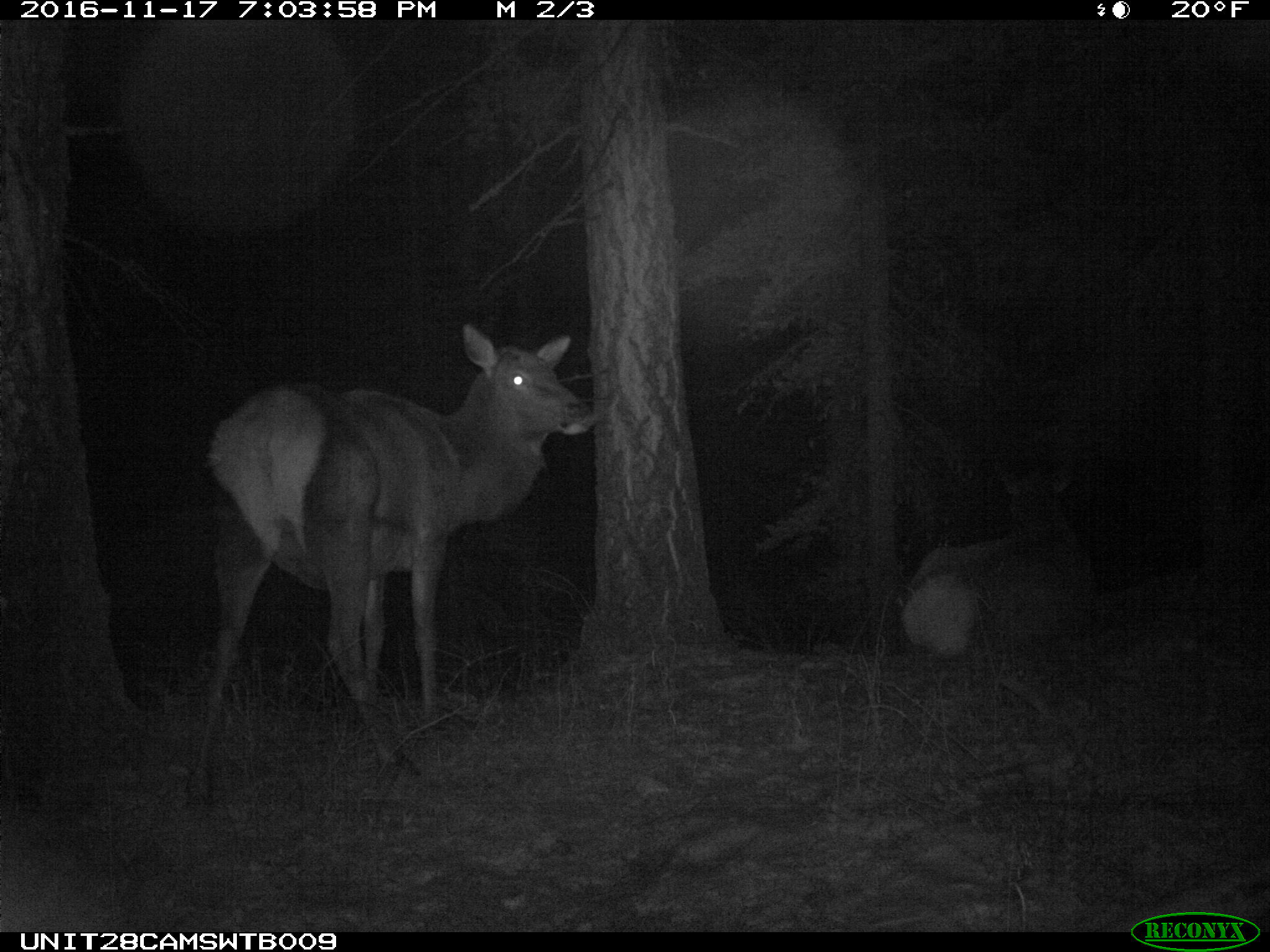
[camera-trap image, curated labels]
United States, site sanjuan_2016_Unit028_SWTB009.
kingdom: Animalia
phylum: Chordata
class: Mammalia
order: Artiodactyla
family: Cervidae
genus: Cervus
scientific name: Cervus elaphus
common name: red deer